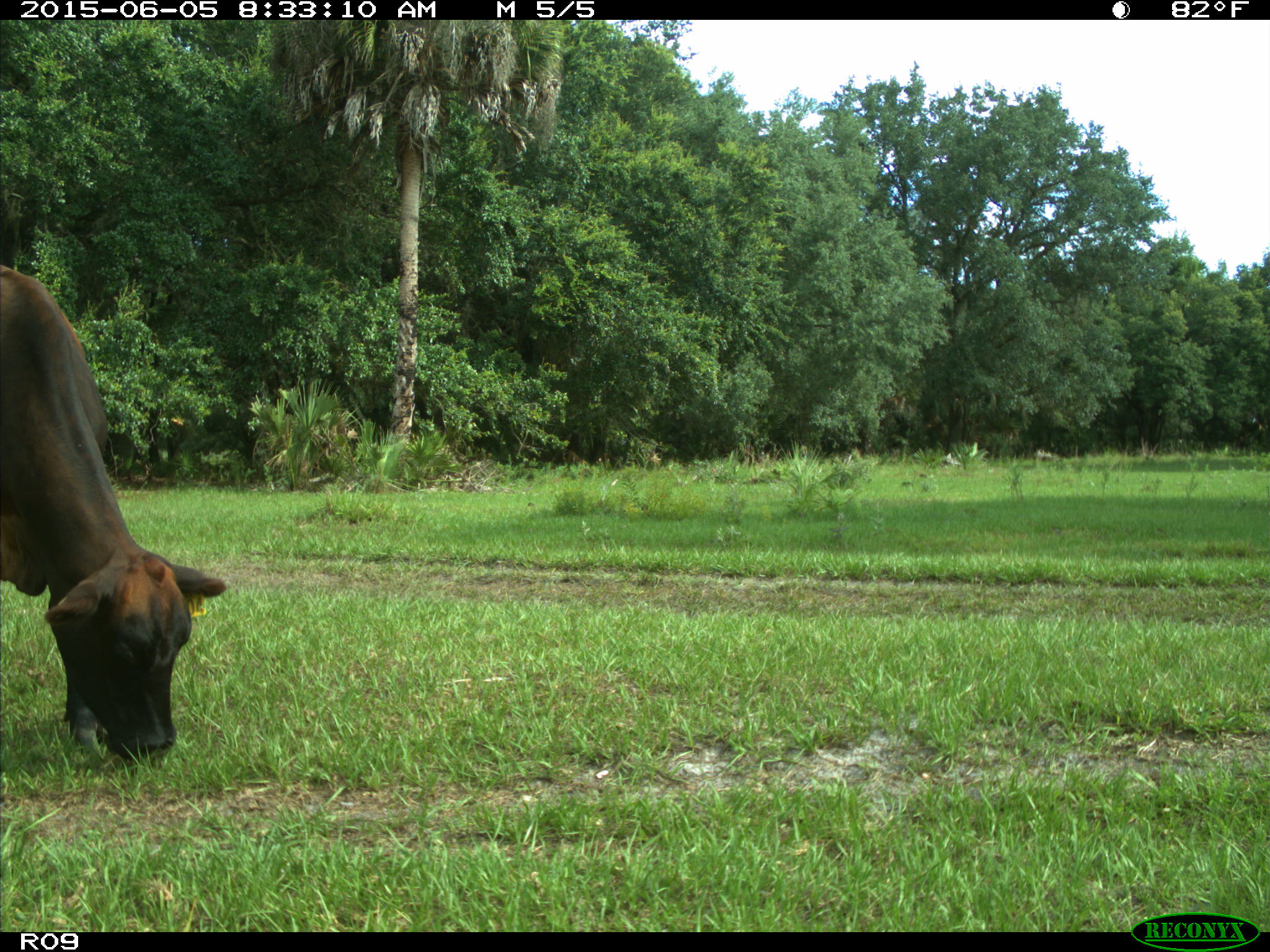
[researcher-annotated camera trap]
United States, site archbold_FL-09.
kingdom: Animalia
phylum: Chordata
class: Mammalia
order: Artiodactyla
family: Bovidae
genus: Bos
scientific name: Bos taurus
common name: domestic cow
Bos taurus (domestic cow).